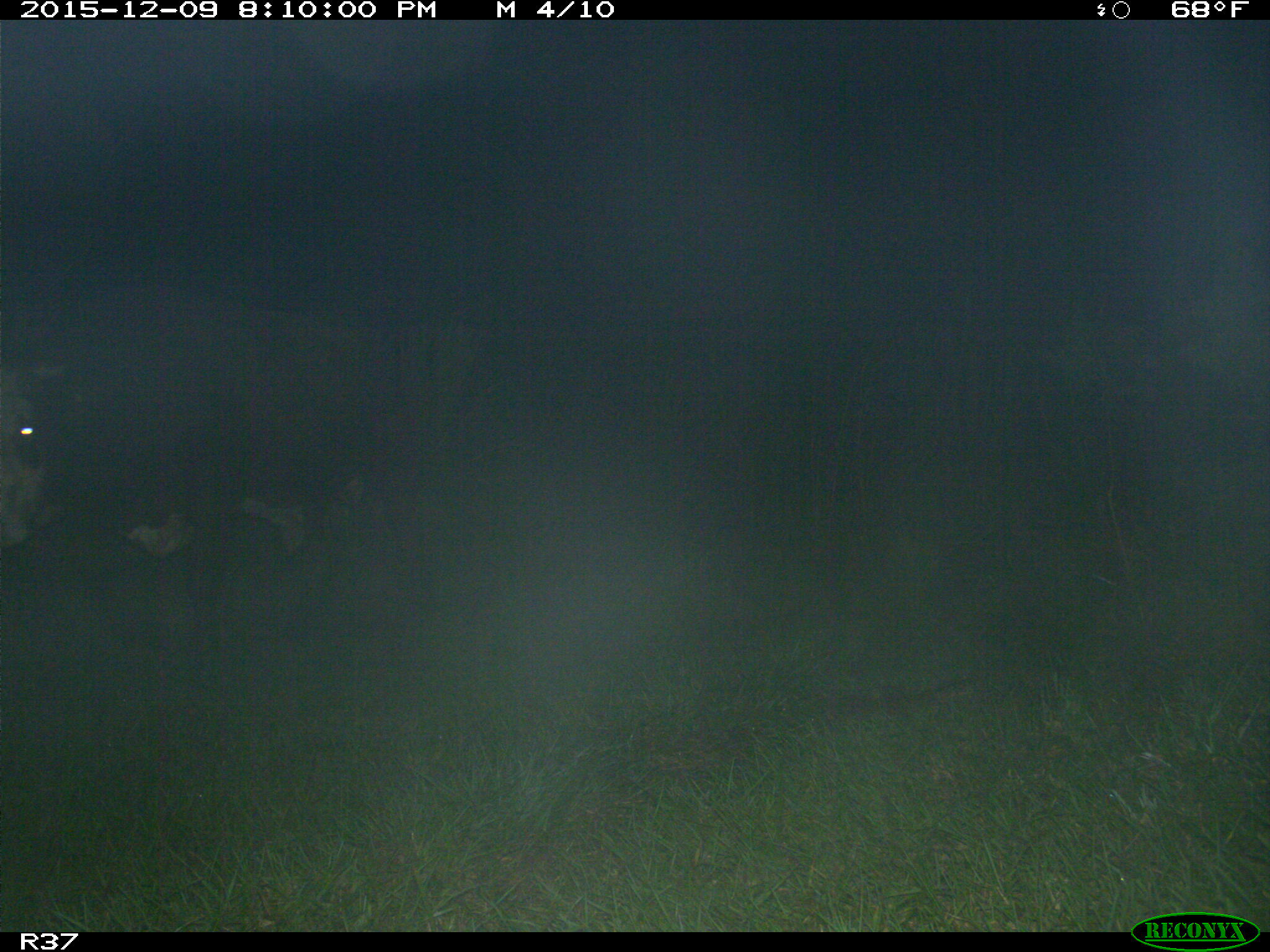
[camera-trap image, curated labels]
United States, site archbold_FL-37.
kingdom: Animalia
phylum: Chordata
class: Mammalia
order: Artiodactyla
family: Bovidae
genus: Bos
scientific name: Bos taurus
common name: domestic cow